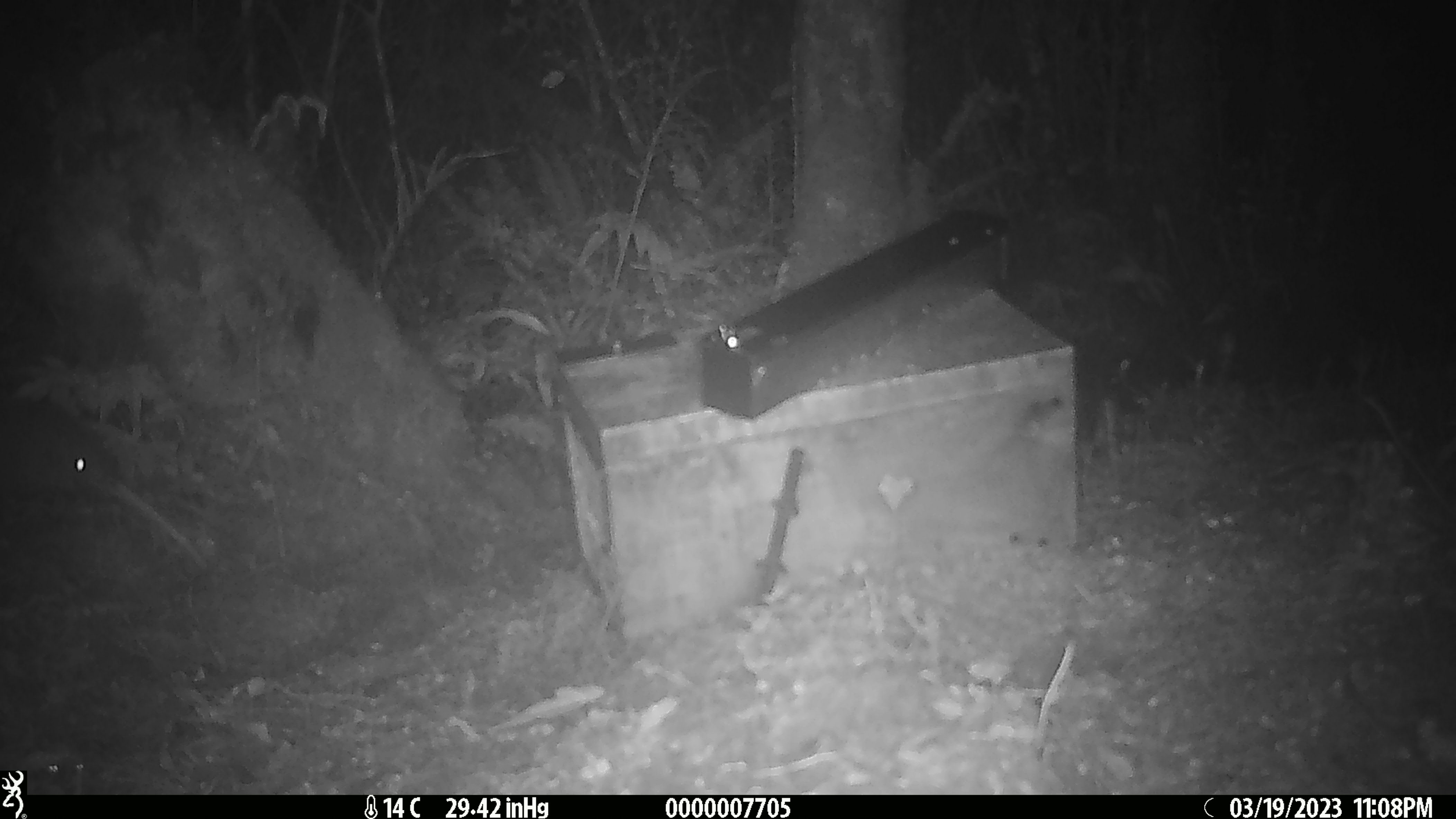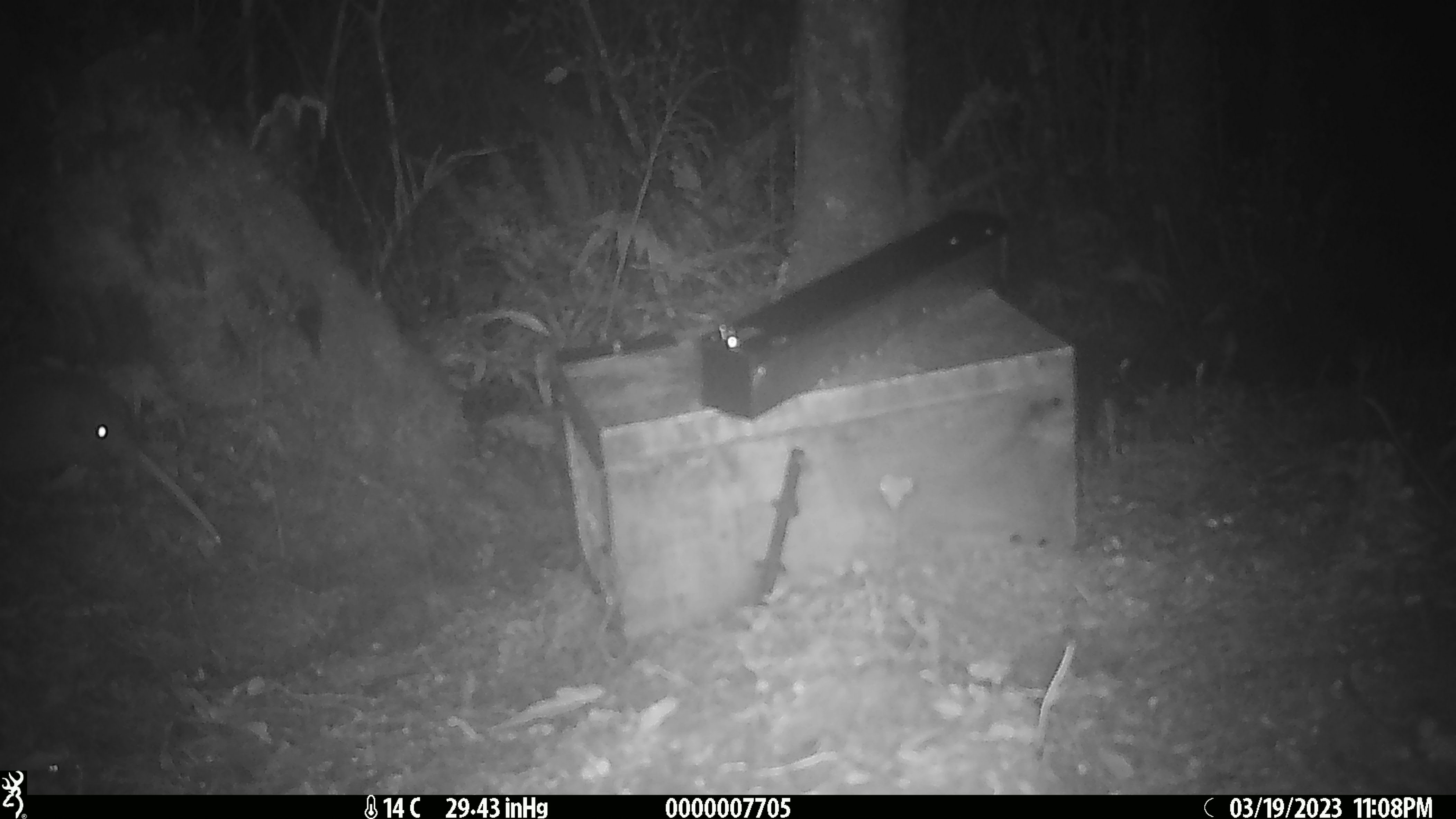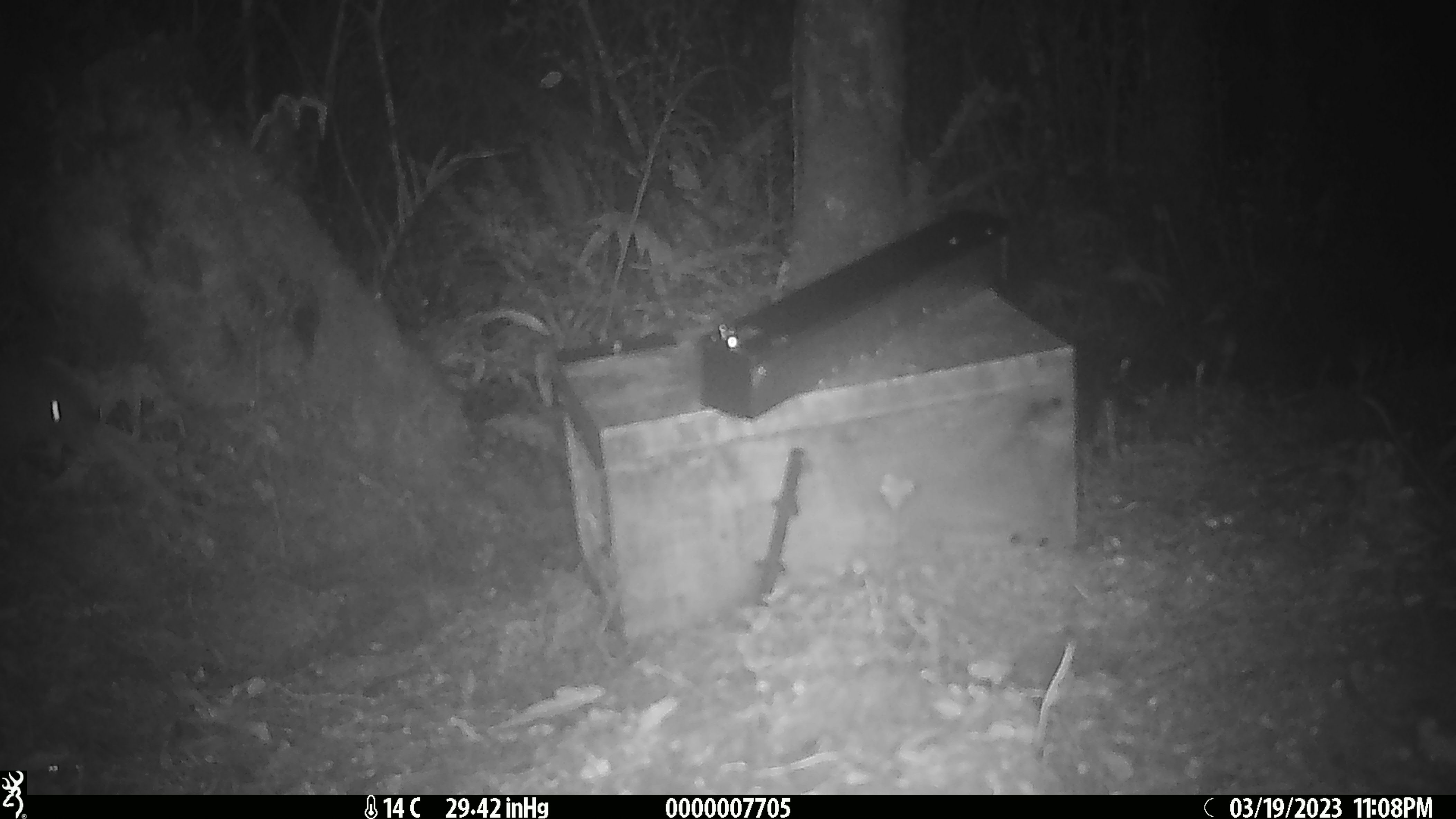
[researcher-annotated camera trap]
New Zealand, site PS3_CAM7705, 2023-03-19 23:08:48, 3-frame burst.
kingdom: Animalia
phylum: Chordata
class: Aves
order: Apterygiformes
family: Apterygidae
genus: Apteryx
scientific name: Apteryx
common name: kiwi